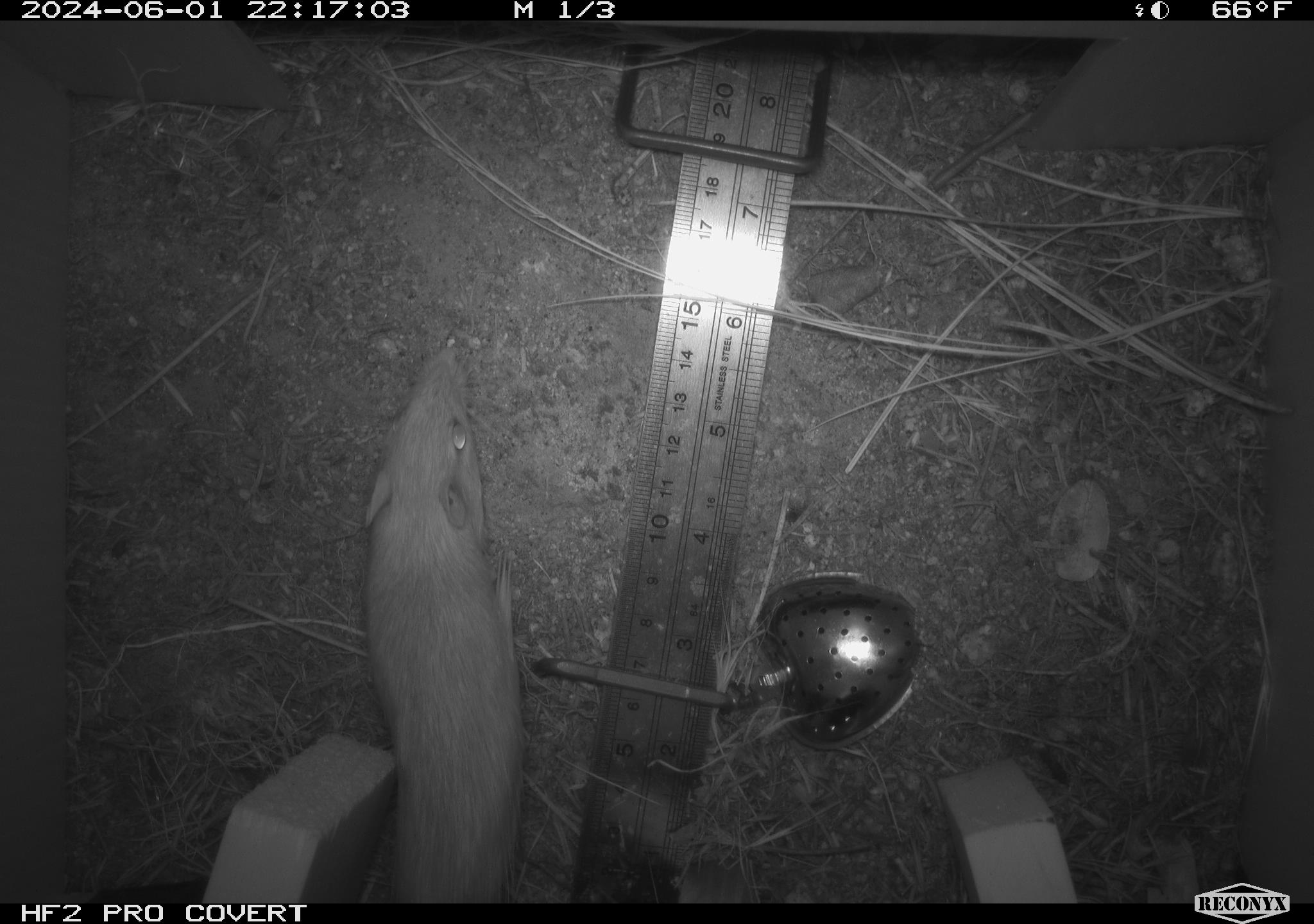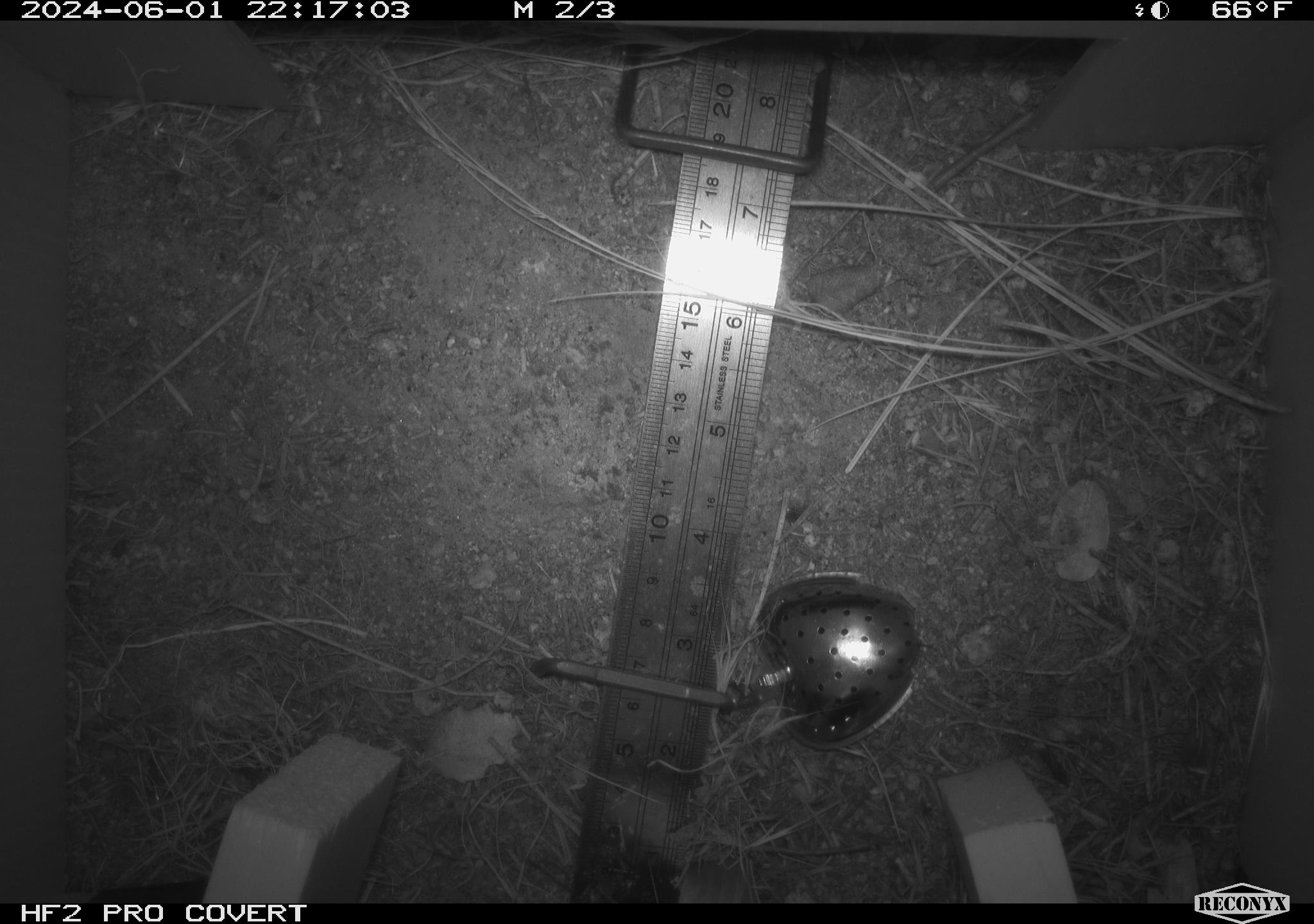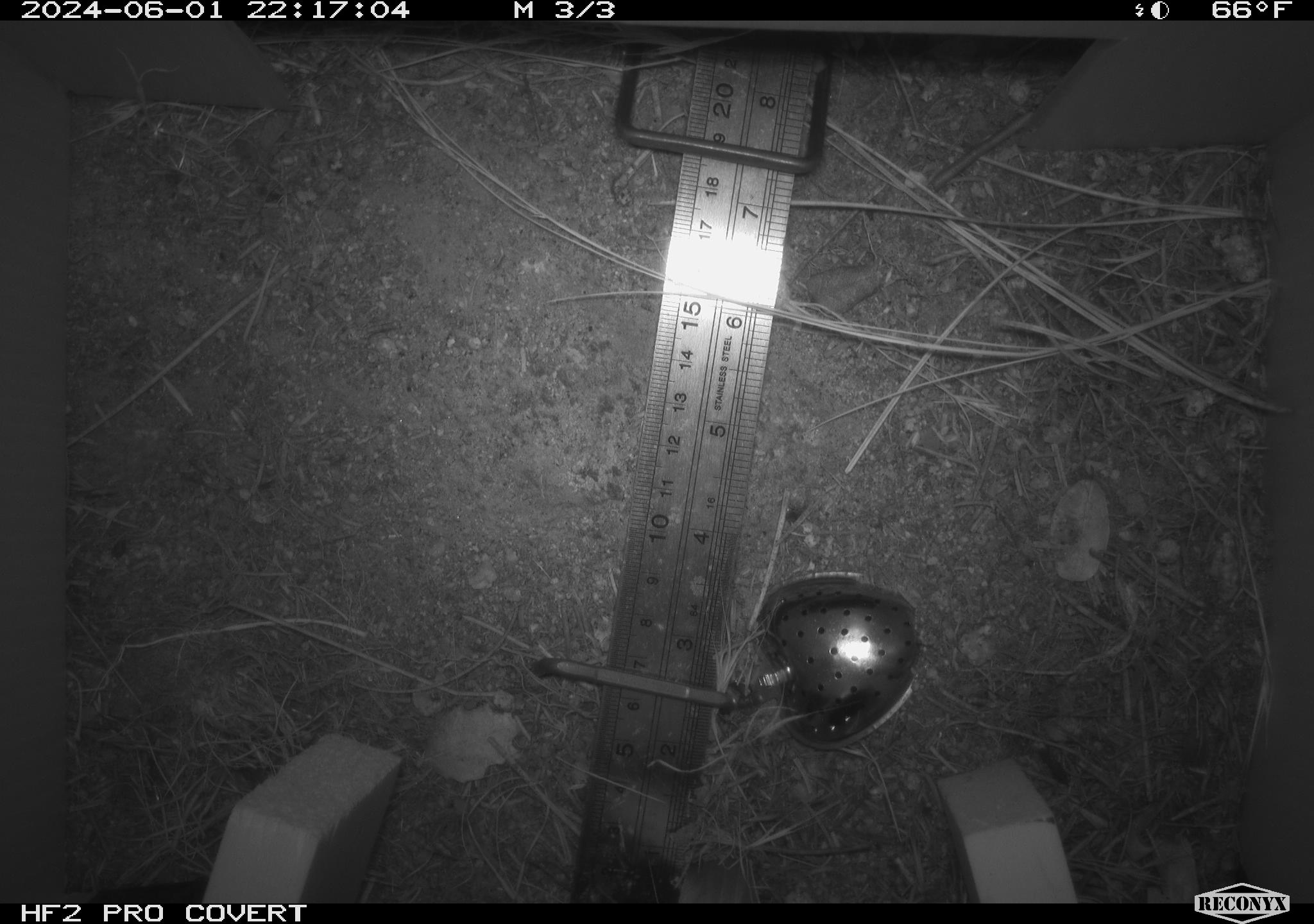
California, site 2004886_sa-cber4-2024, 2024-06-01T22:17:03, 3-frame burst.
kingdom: Animalia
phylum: Chordata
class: Mammalia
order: Rodentia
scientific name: Rodentia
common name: mouse species